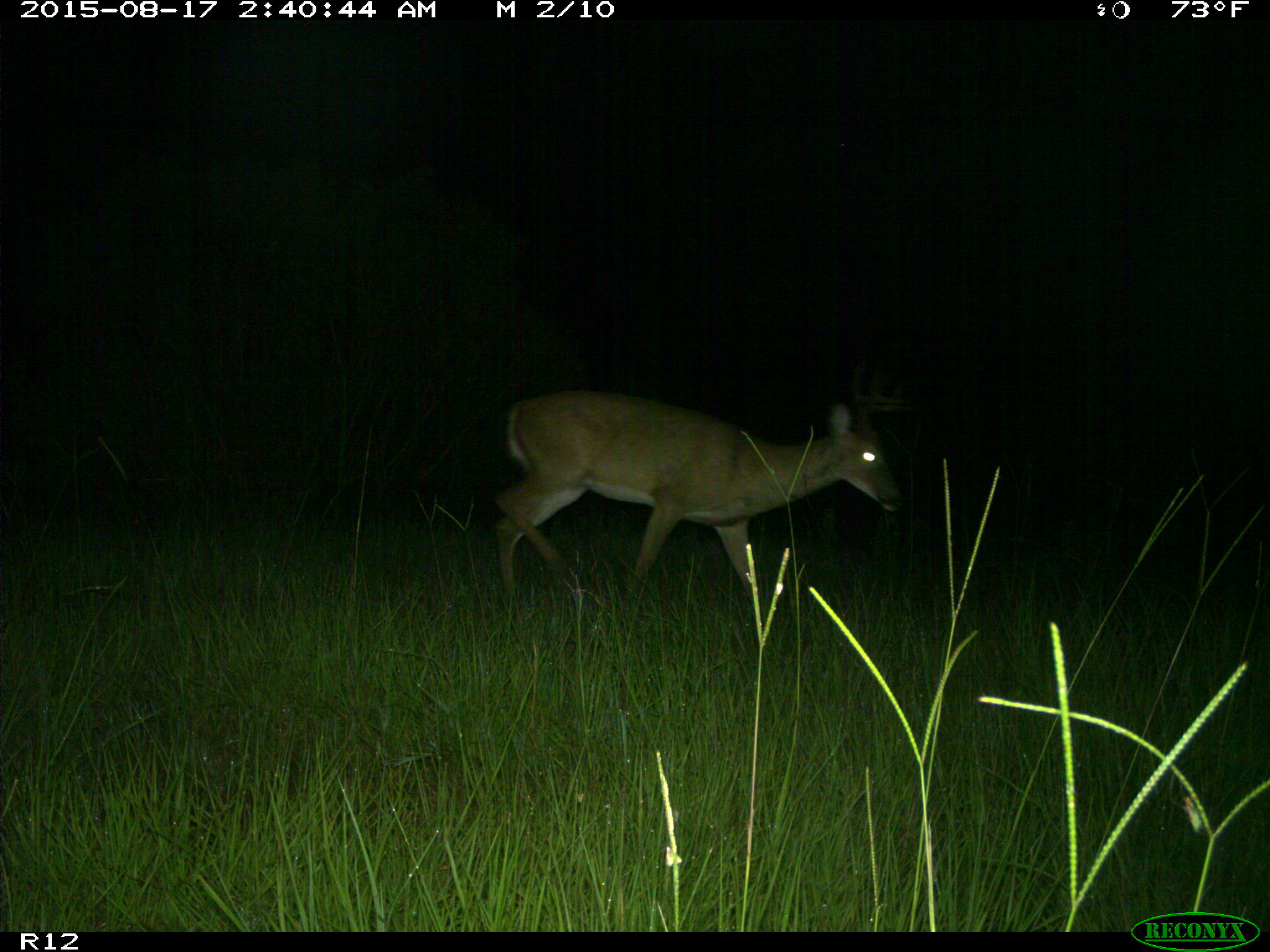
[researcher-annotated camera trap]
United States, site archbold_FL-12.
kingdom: Animalia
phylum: Chordata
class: Mammalia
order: Artiodactyla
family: Cervidae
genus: Odocoileus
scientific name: Odocoileus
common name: deer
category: unidentified deer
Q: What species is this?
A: Unidentified deer (deer) (Odocoileus).